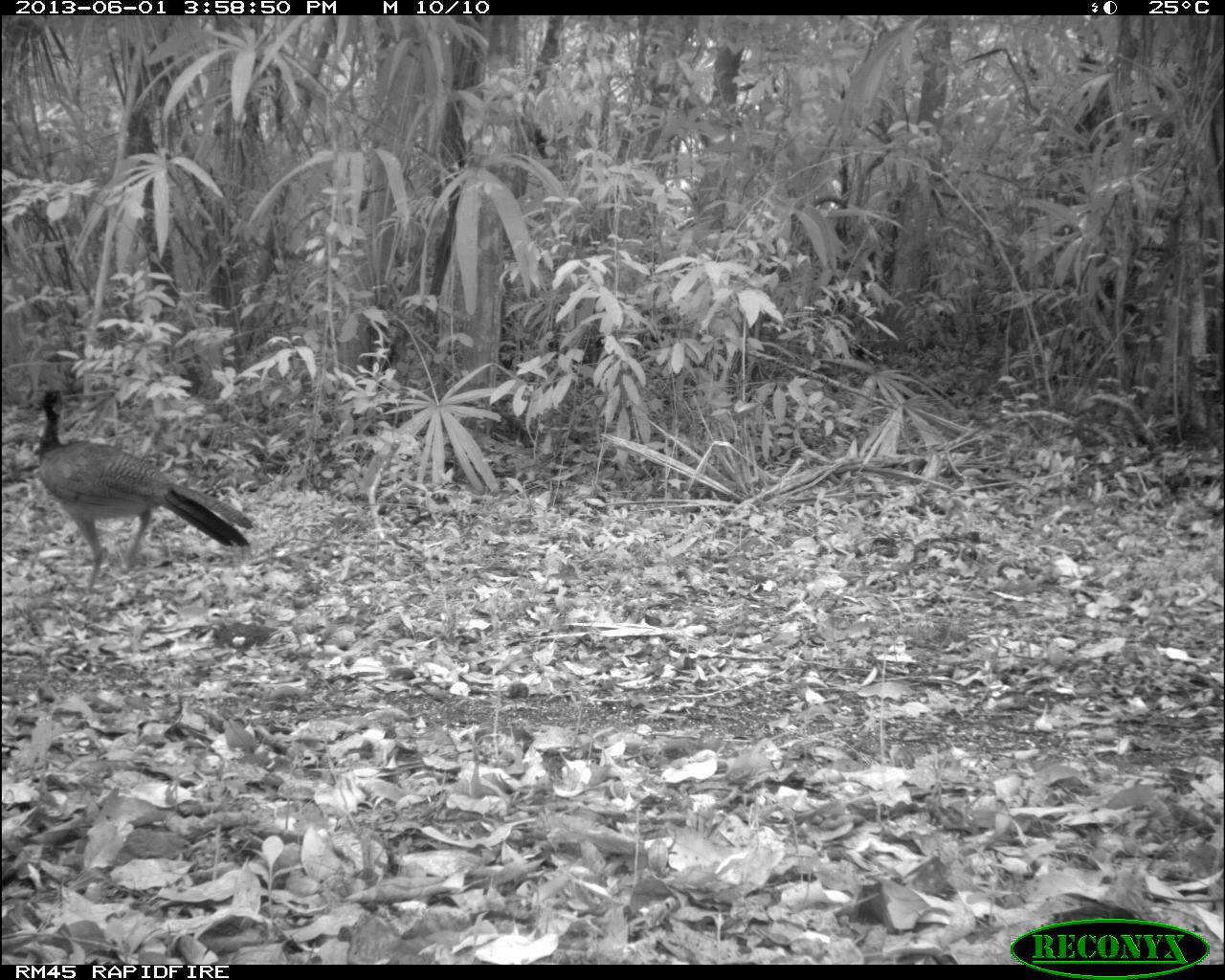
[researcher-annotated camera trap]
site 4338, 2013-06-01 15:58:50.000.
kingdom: Animalia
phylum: Chordata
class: Aves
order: Galliformes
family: Cracidae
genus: Crax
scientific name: Crax rubra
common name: great curassow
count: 2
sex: female